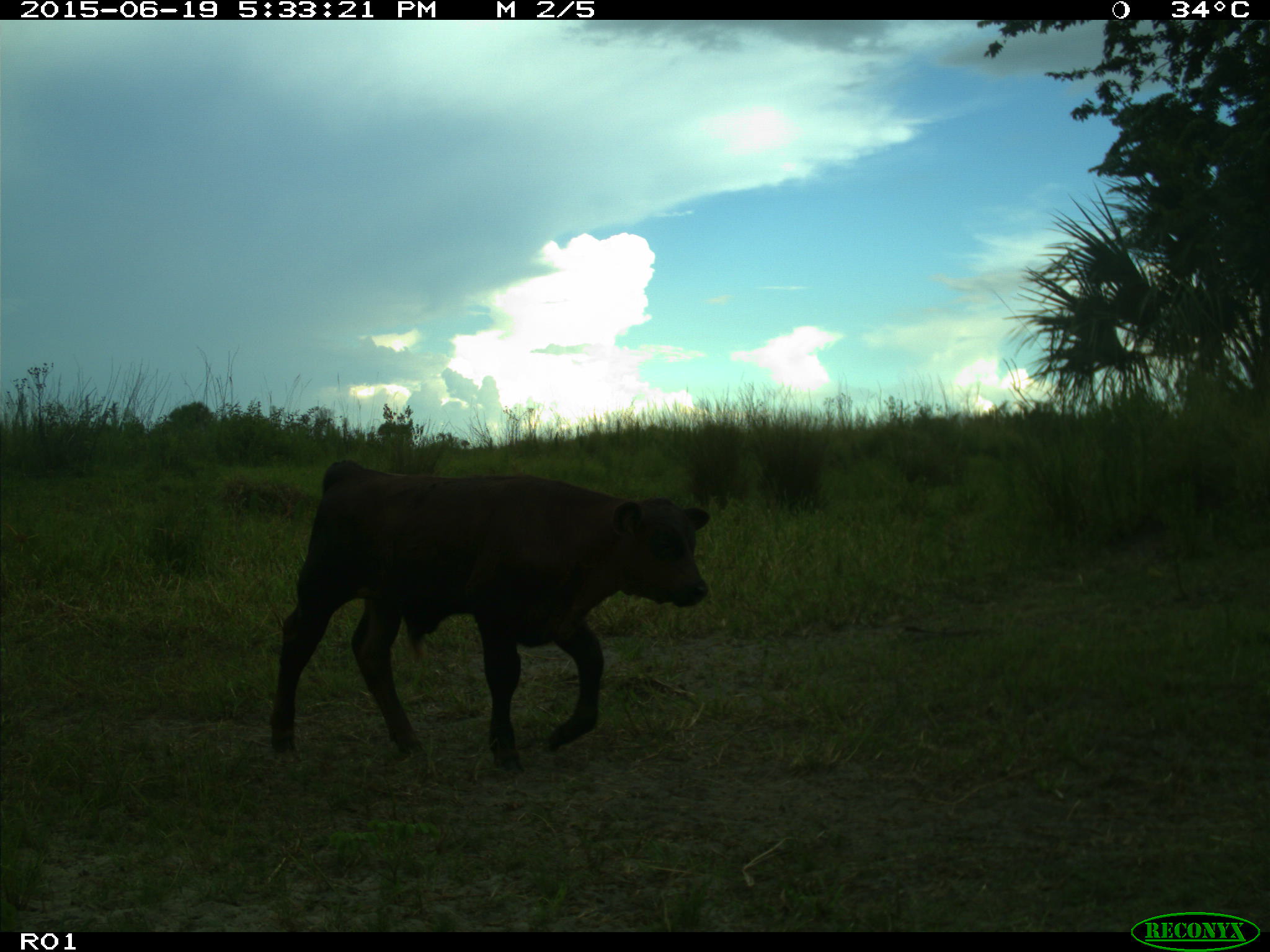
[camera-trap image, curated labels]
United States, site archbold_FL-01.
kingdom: Animalia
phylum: Chordata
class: Mammalia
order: Artiodactyla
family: Bovidae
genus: Bos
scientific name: Bos taurus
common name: domestic cow